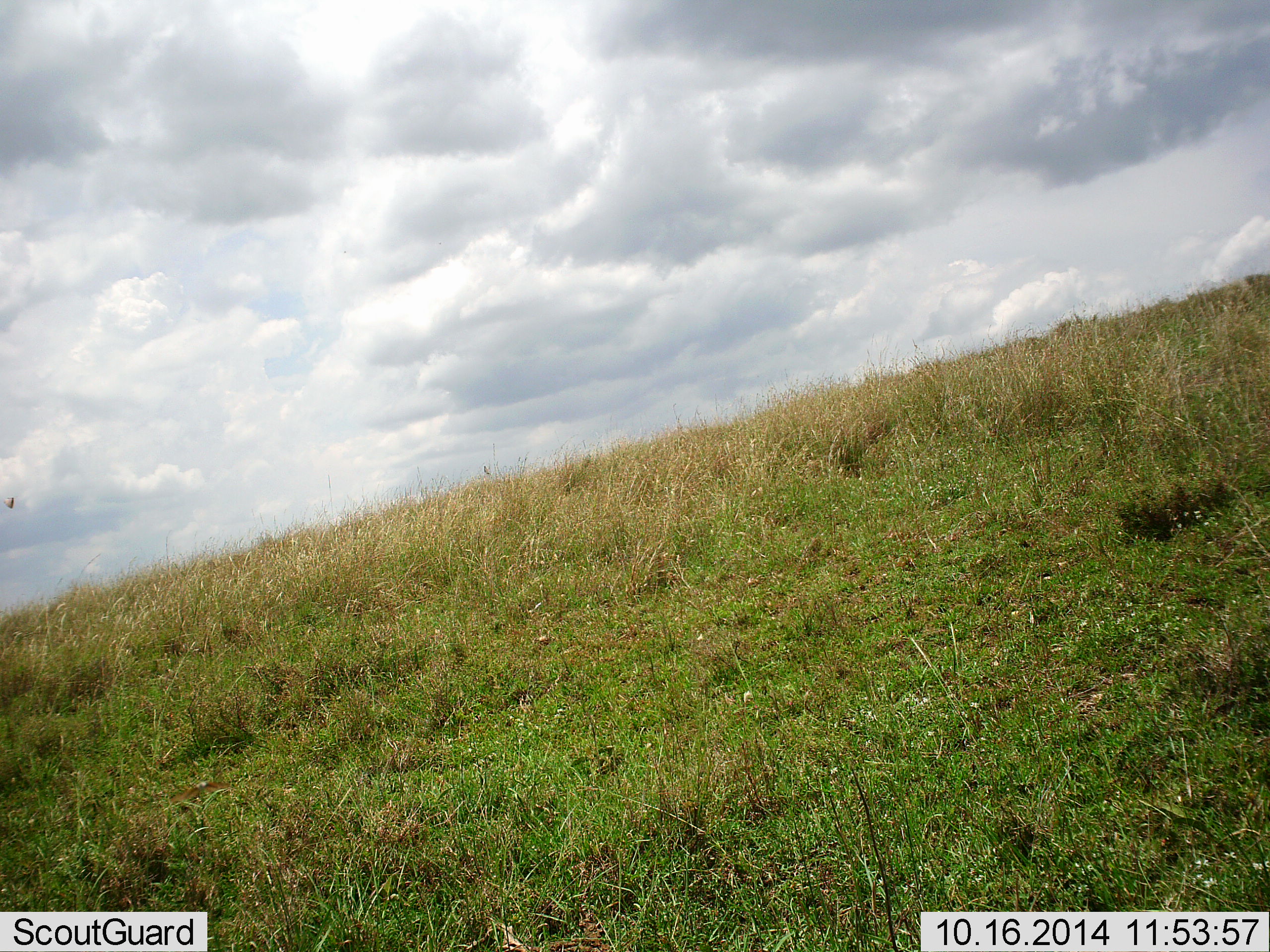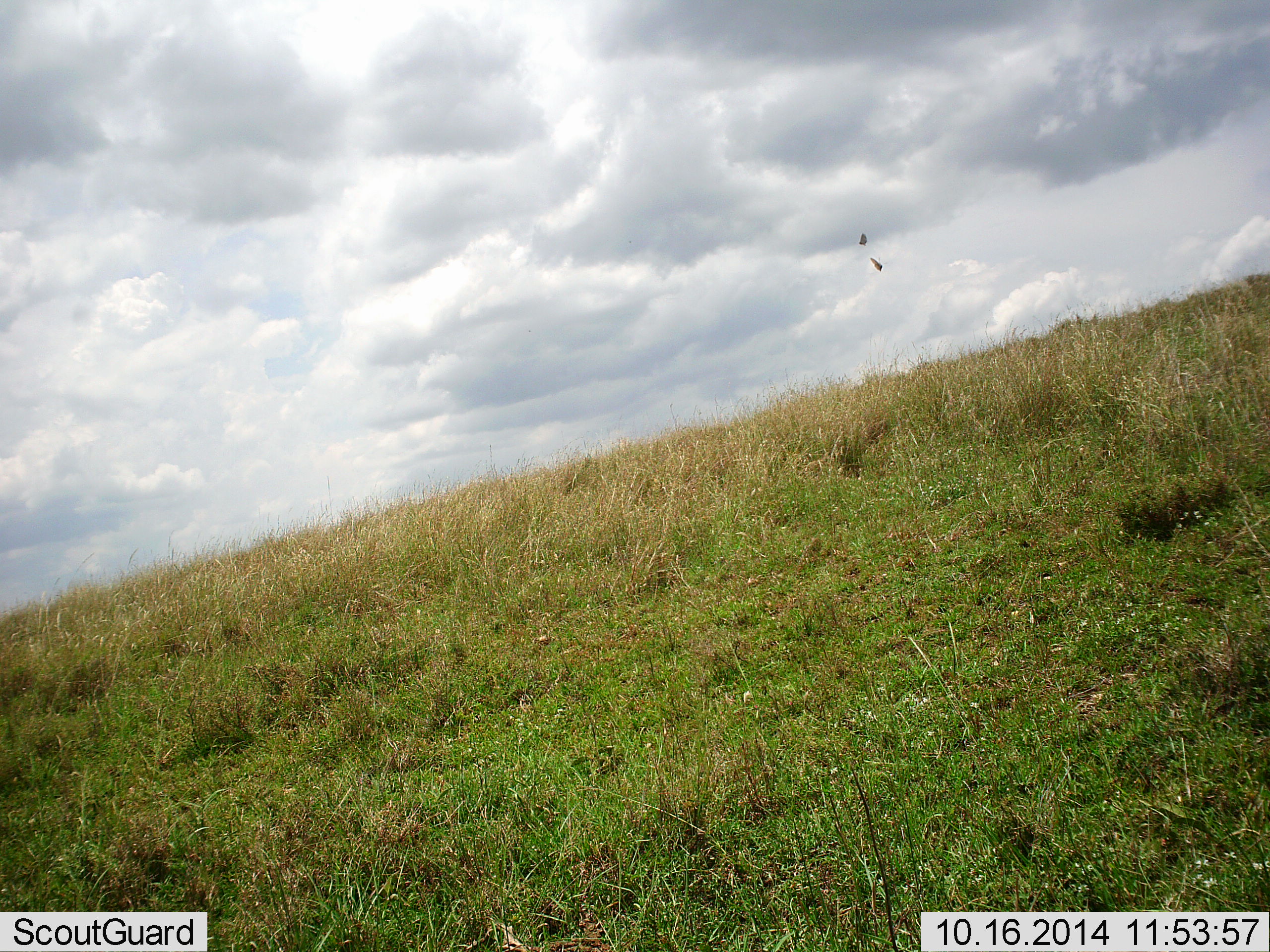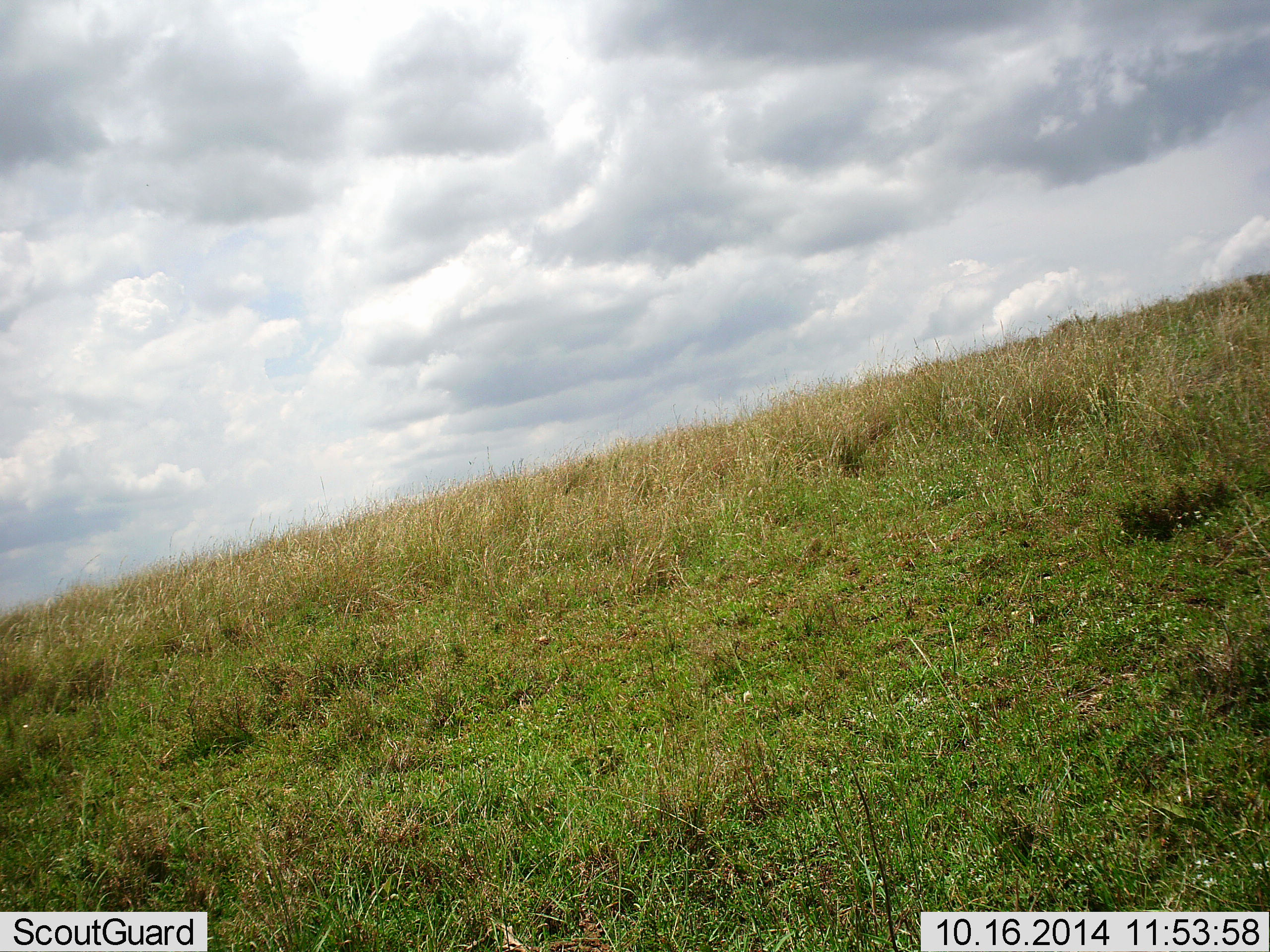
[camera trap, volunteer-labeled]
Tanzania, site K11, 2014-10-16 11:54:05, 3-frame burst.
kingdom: Animalia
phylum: Chordata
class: Aves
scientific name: Aves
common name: bird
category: otherbird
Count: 2.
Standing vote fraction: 0%.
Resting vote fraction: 0%.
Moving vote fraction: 100%.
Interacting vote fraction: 0%.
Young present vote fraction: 0%.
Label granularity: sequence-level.